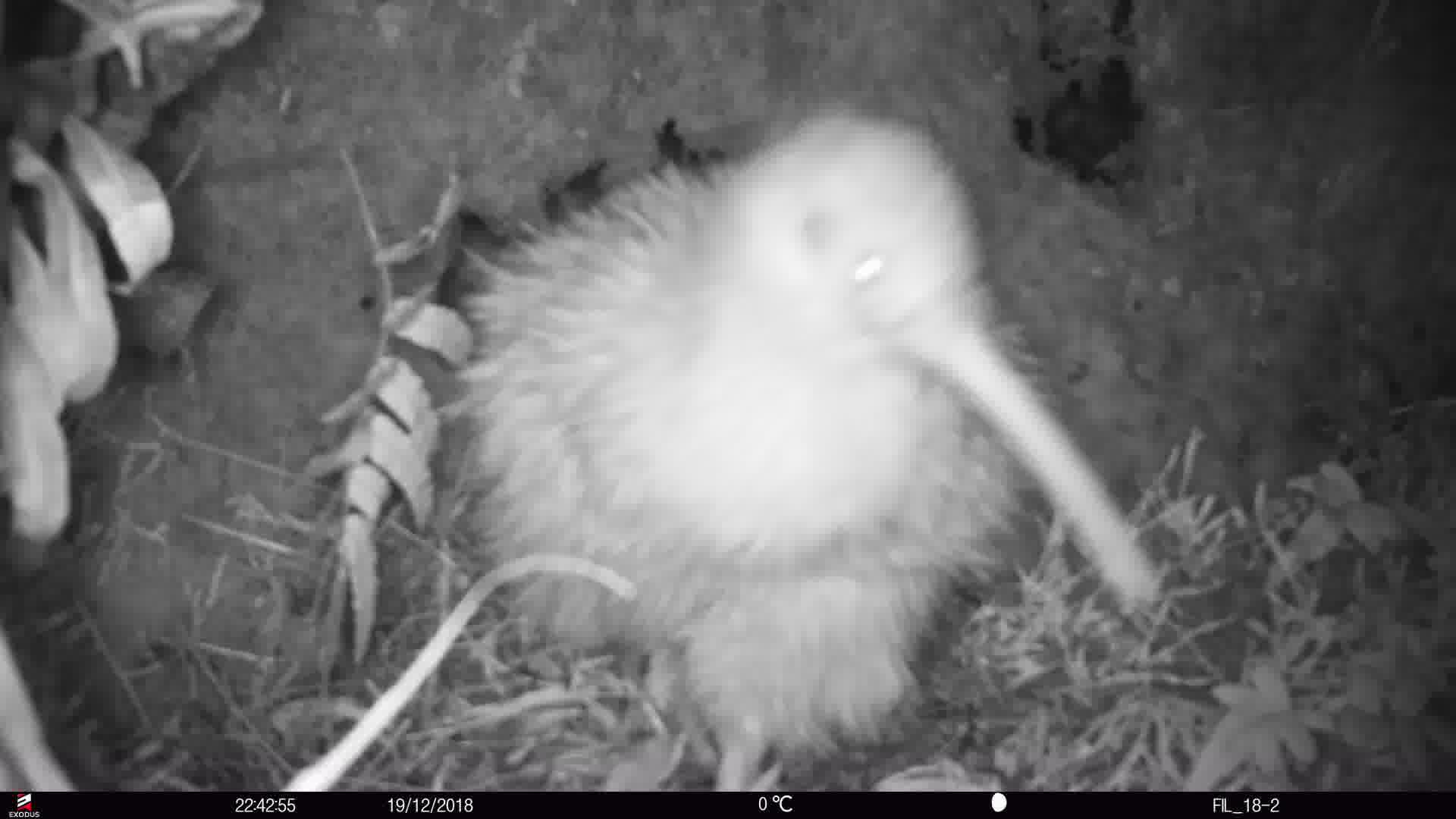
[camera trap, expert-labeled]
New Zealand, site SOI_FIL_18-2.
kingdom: Animalia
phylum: Chordata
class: Aves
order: Apterygiformes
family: Apterygidae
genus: Apteryx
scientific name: Apteryx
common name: kiwi